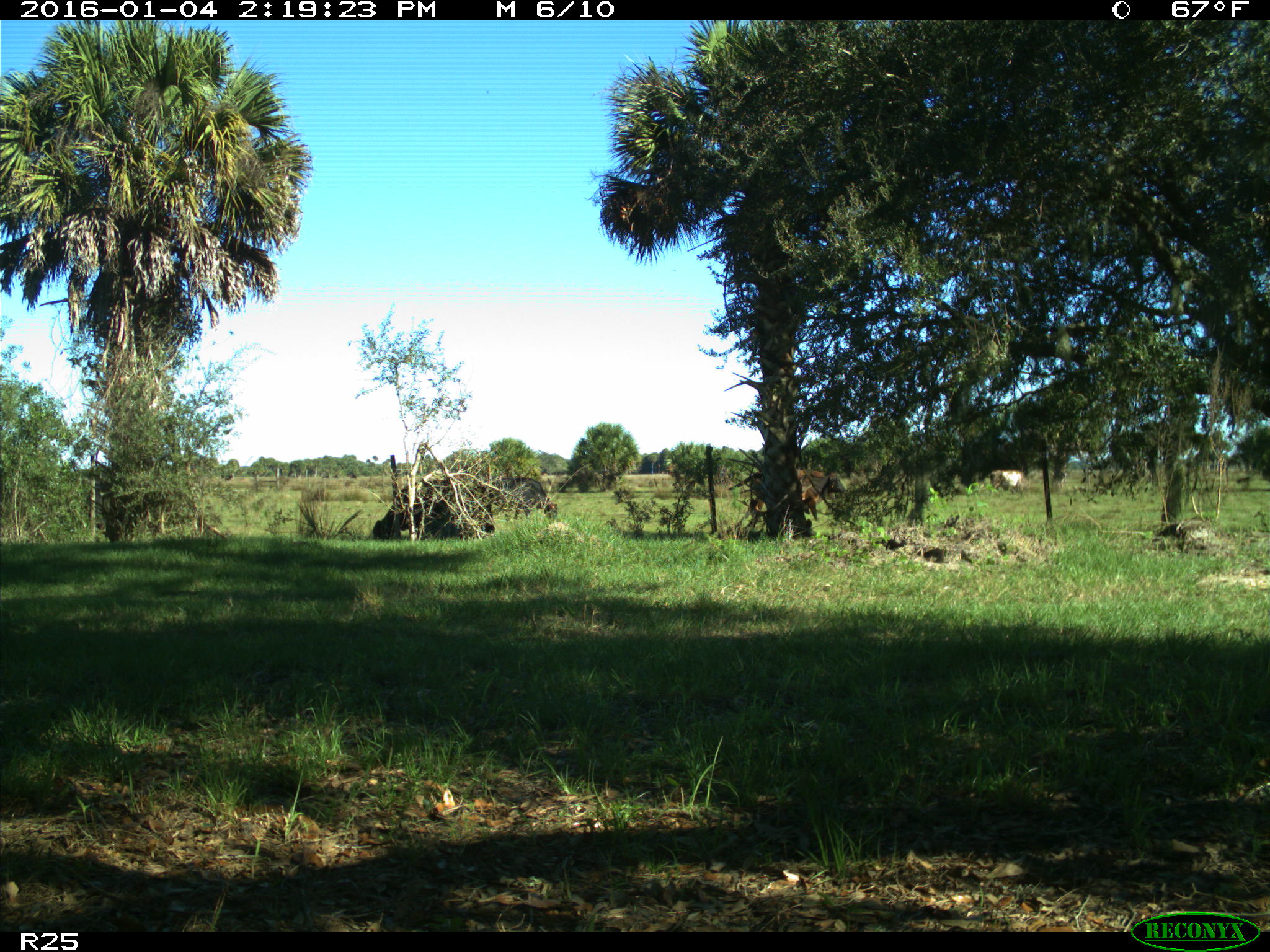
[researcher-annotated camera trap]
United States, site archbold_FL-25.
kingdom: Animalia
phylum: Chordata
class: Mammalia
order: Artiodactyla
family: Bovidae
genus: Bos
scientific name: Bos taurus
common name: domestic cow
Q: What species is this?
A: Bos taurus (domestic cow).